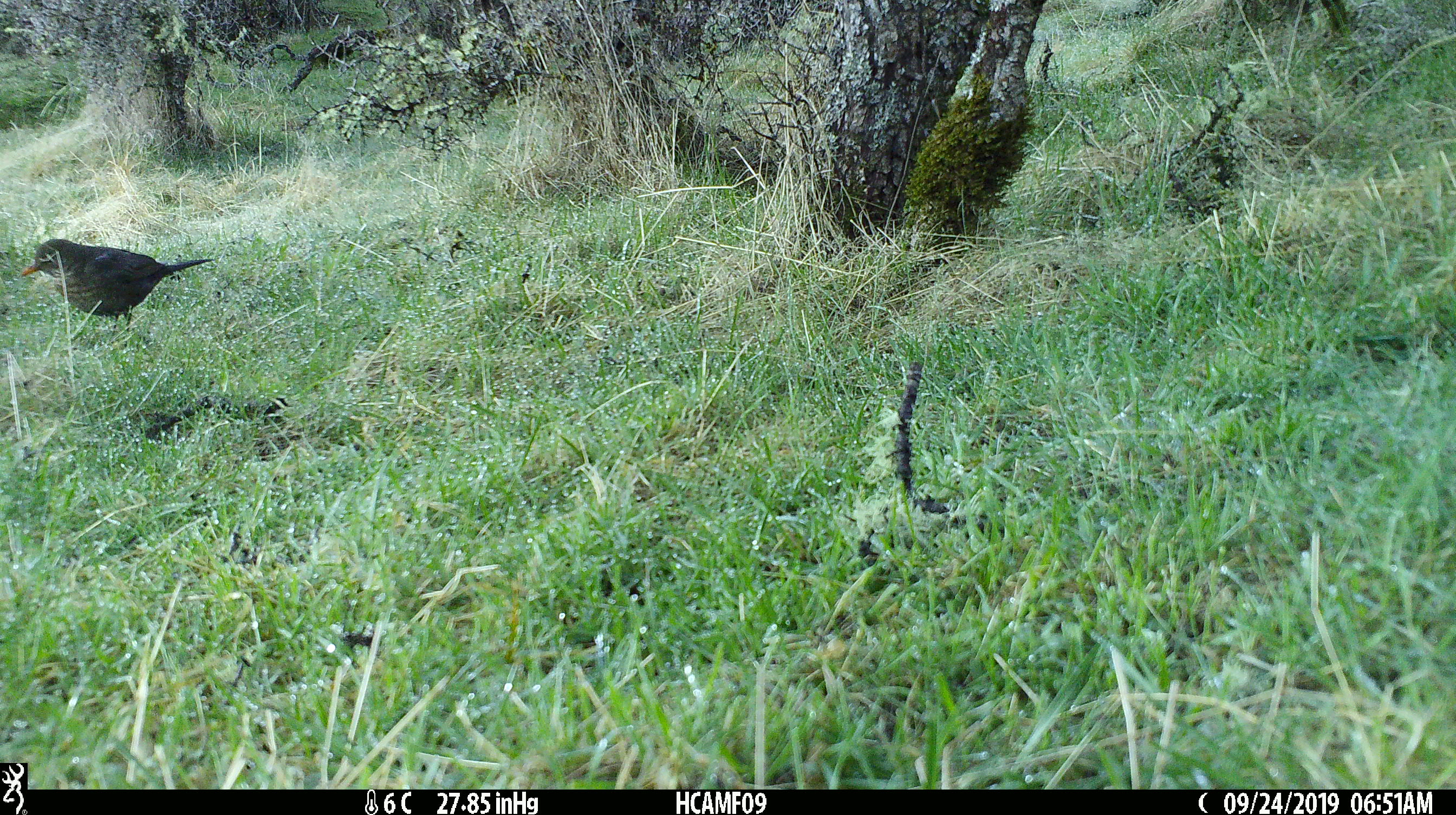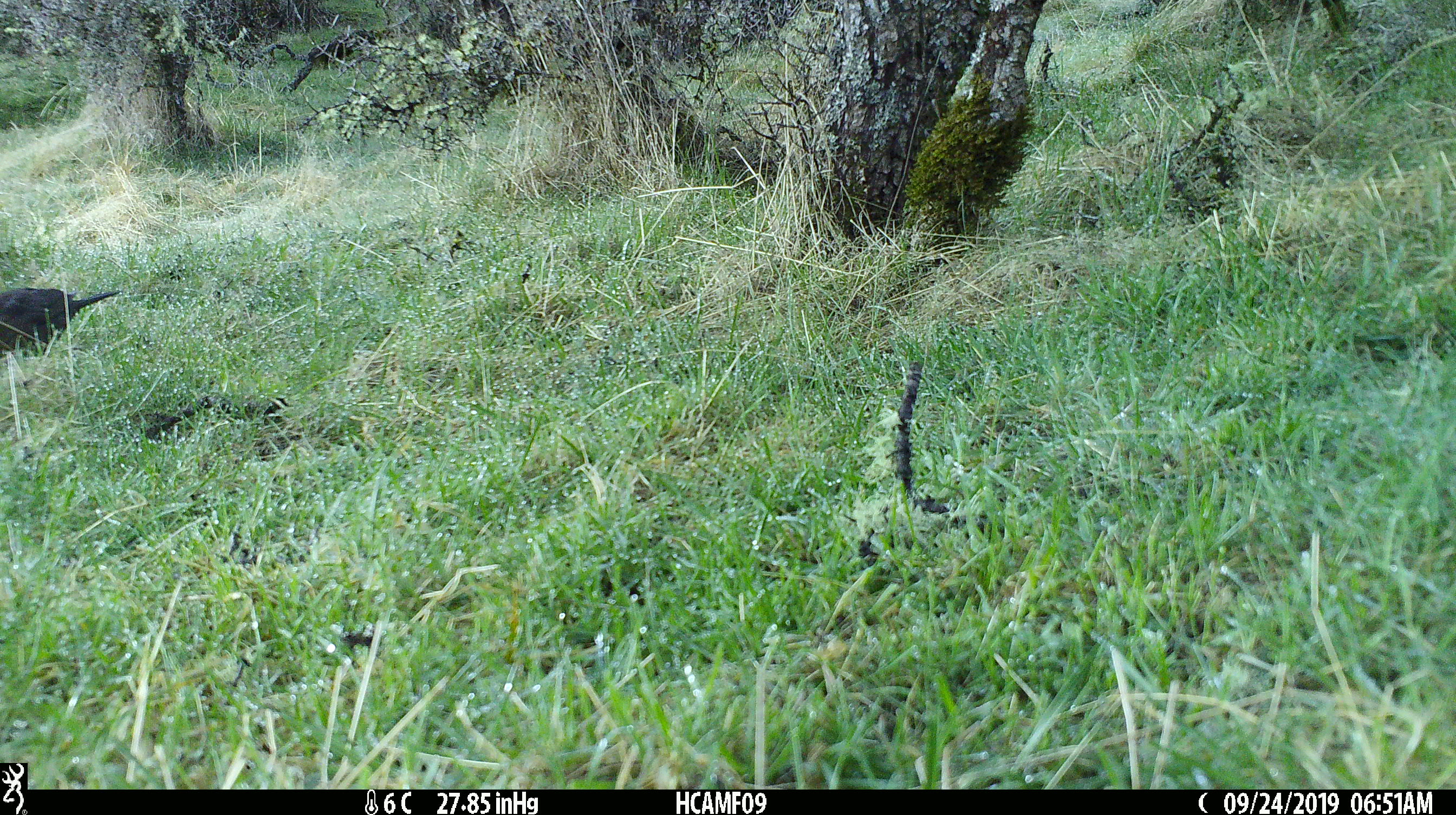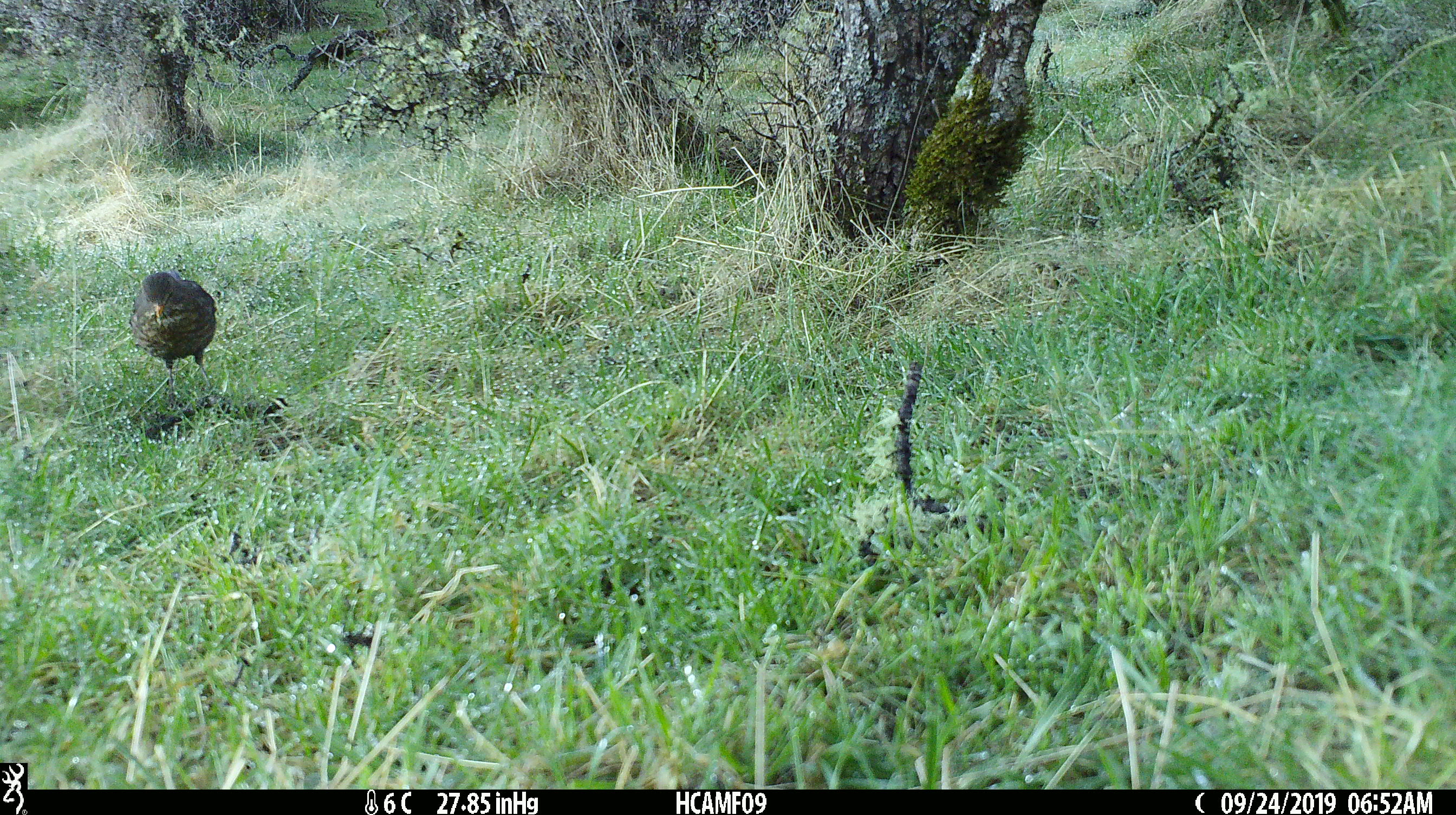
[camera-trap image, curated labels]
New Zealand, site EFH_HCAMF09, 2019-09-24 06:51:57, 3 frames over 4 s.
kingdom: Animalia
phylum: Chordata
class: Aves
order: Passeriformes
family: Turdidae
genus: Turdus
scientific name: Turdus merula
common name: eurasian blackbird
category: blackbird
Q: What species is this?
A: Blackbird (eurasian blackbird) (Turdus merula).